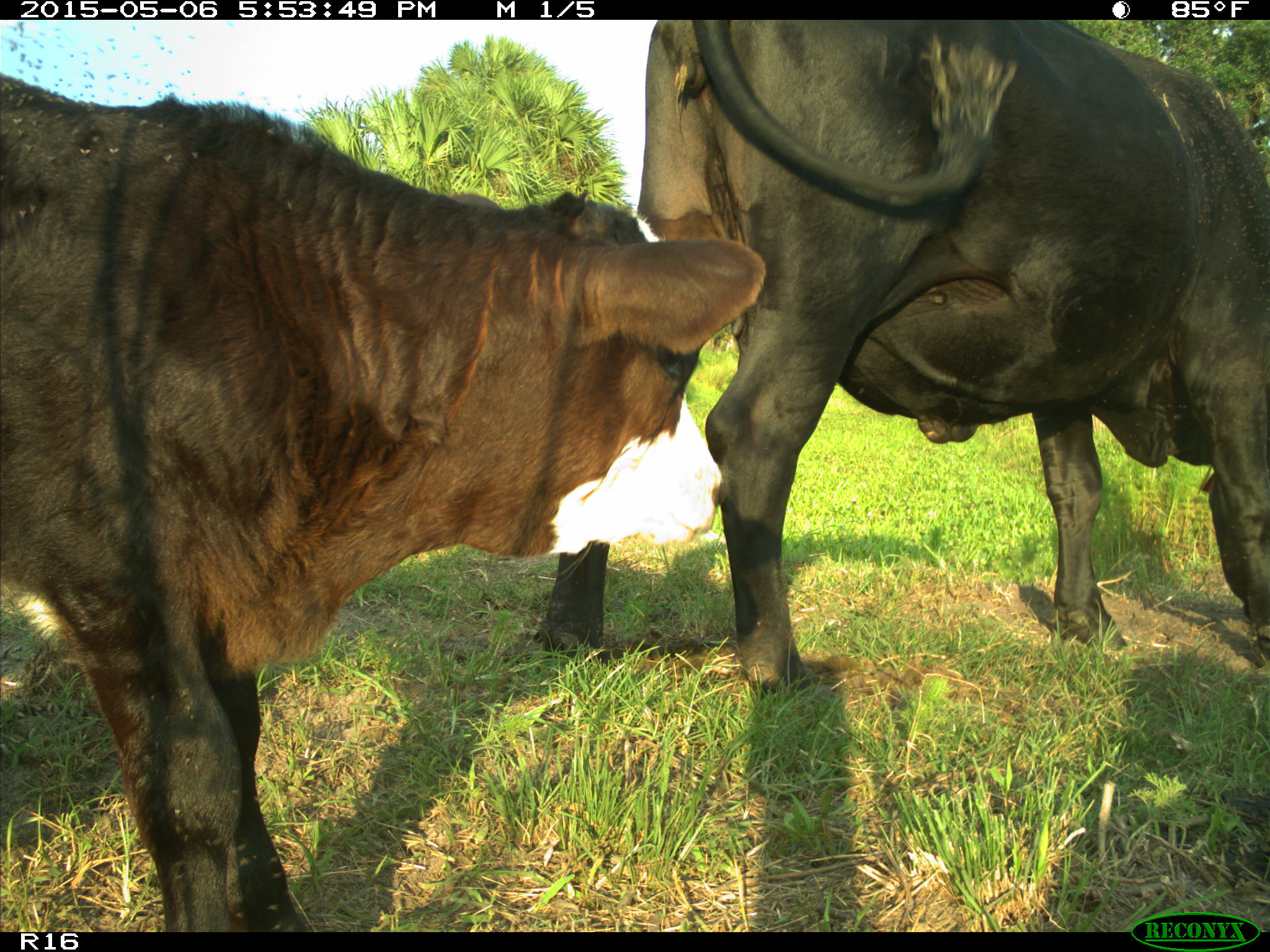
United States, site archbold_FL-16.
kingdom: Animalia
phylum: Chordata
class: Mammalia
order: Artiodactyla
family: Bovidae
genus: Bos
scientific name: Bos taurus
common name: domestic cow